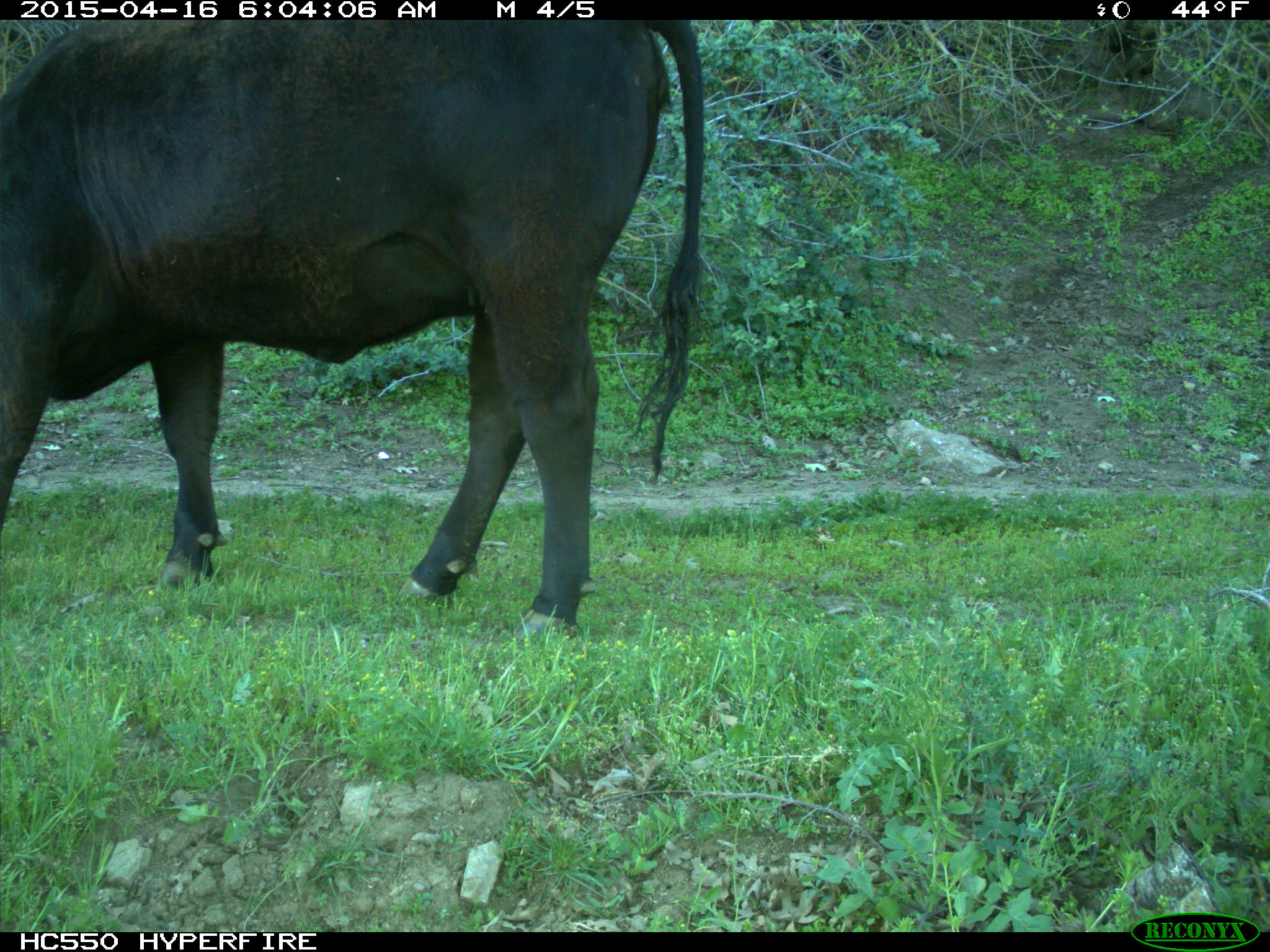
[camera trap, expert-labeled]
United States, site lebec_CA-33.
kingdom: Animalia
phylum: Chordata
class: Mammalia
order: Artiodactyla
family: Bovidae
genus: Bos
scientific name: Bos taurus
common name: domestic cow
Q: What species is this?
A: Bos taurus (domestic cow).